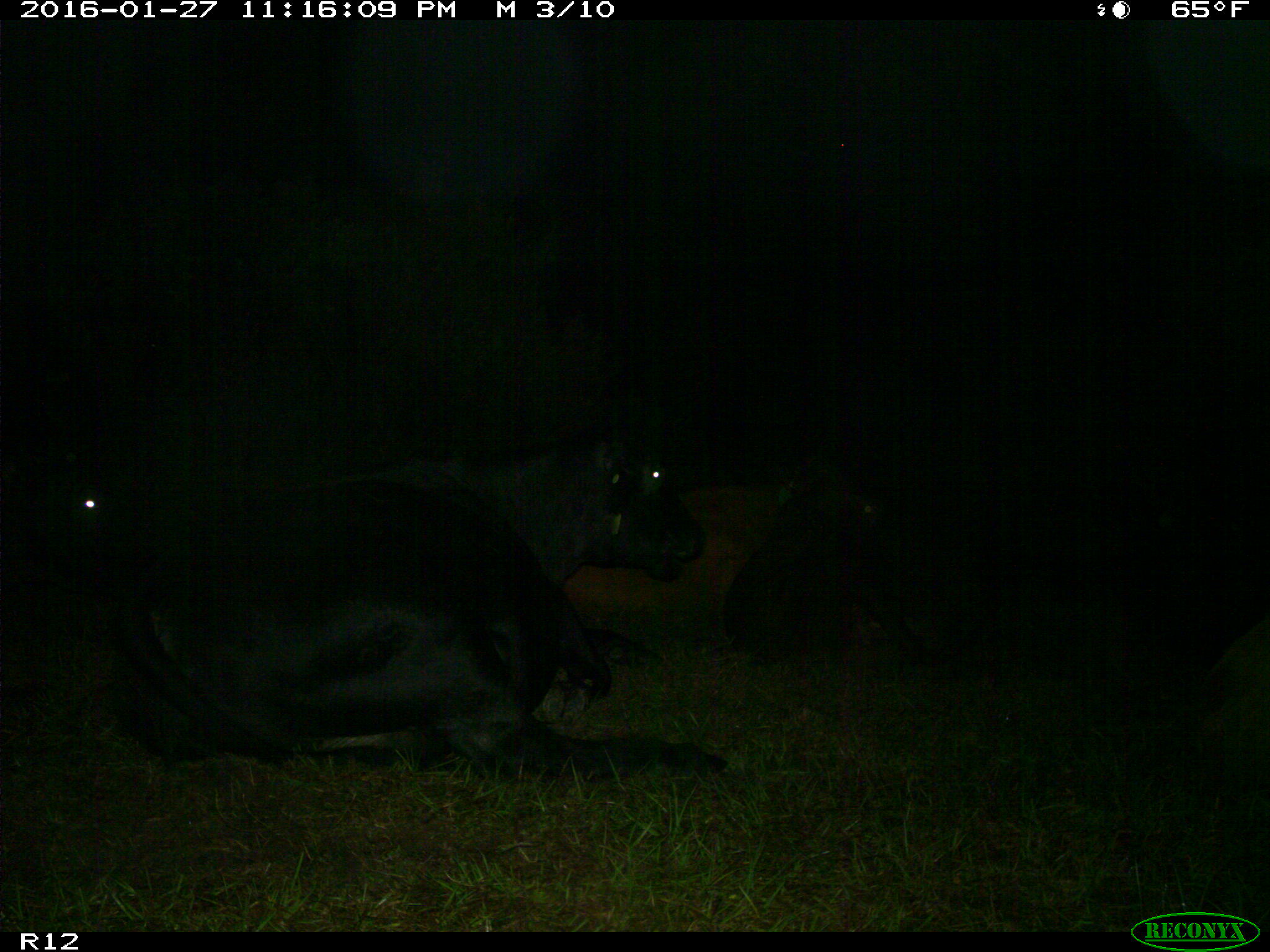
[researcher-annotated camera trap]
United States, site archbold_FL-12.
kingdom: Animalia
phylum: Chordata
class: Mammalia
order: Artiodactyla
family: Bovidae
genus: Bos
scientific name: Bos taurus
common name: domestic cow